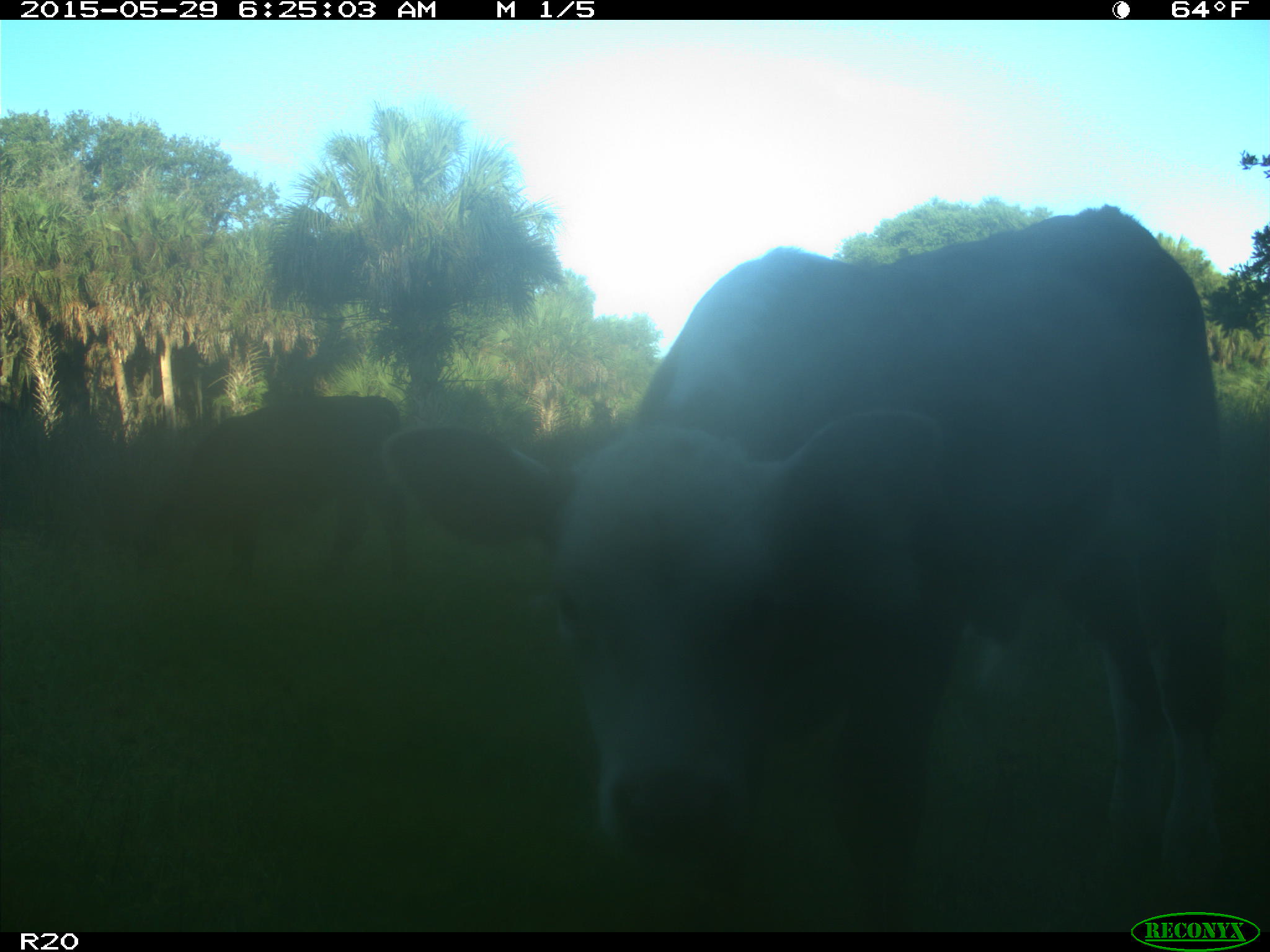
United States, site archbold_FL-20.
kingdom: Animalia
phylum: Chordata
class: Mammalia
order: Artiodactyla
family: Bovidae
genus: Bos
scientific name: Bos taurus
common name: domestic cow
Bos taurus (domestic cow).